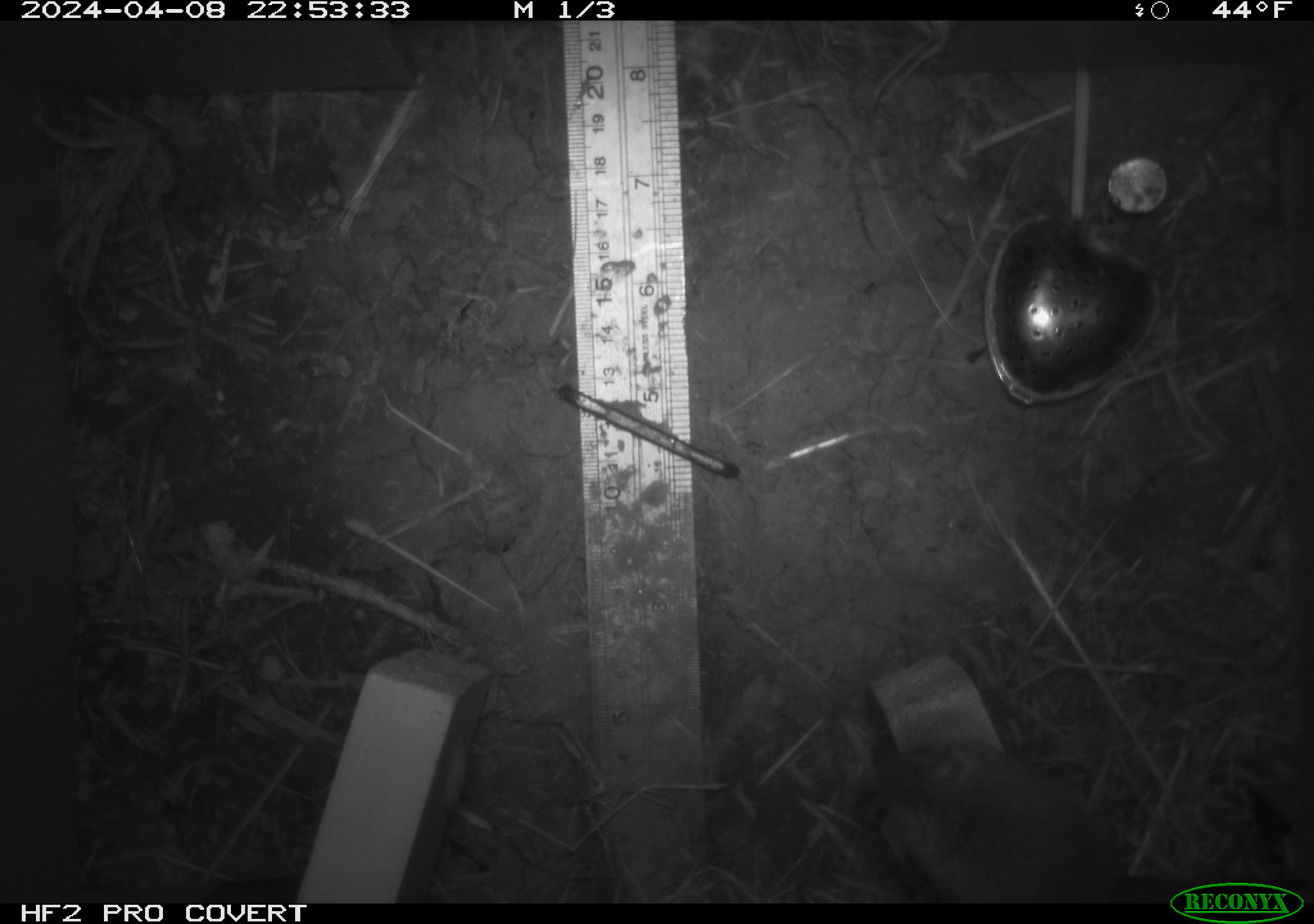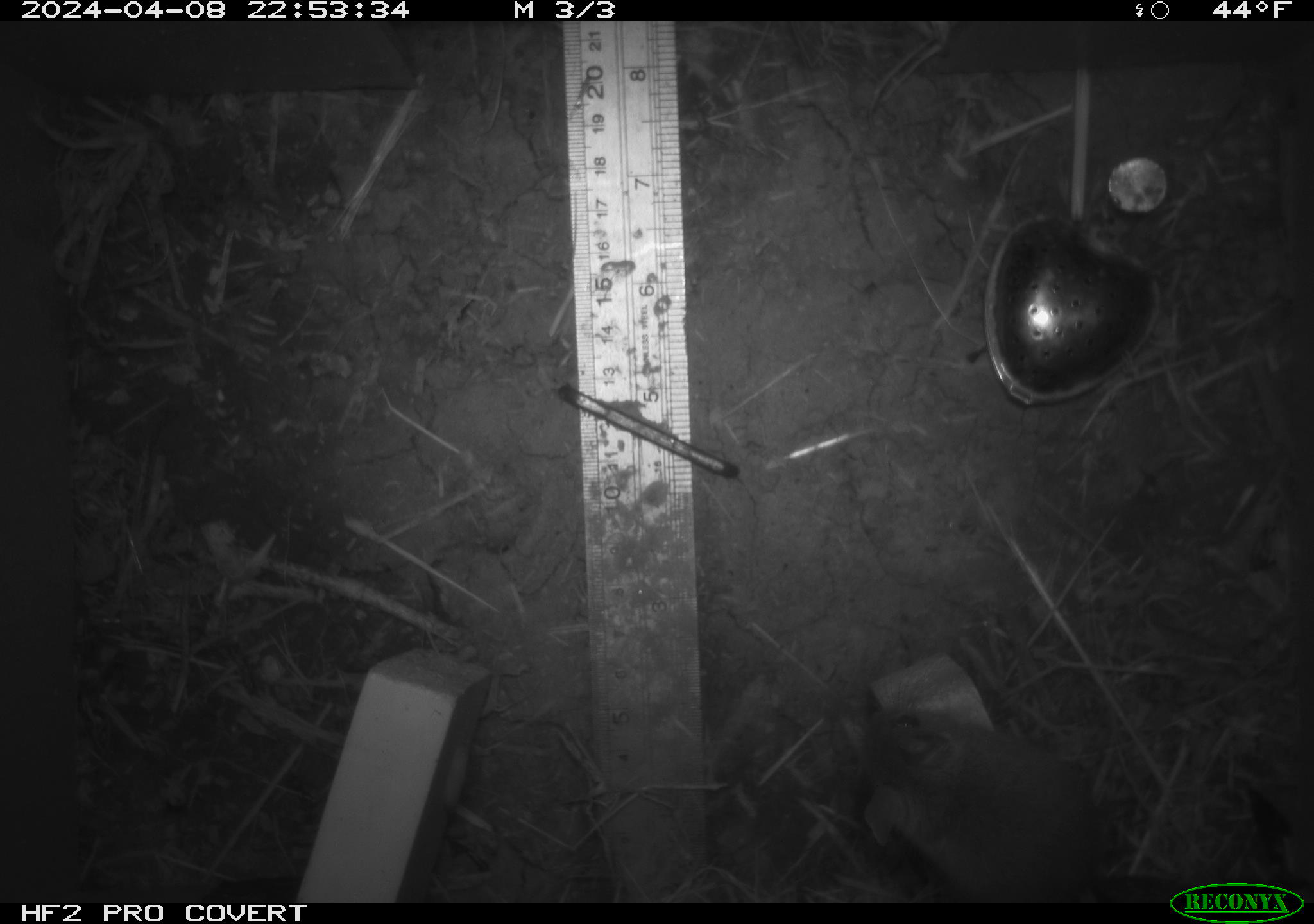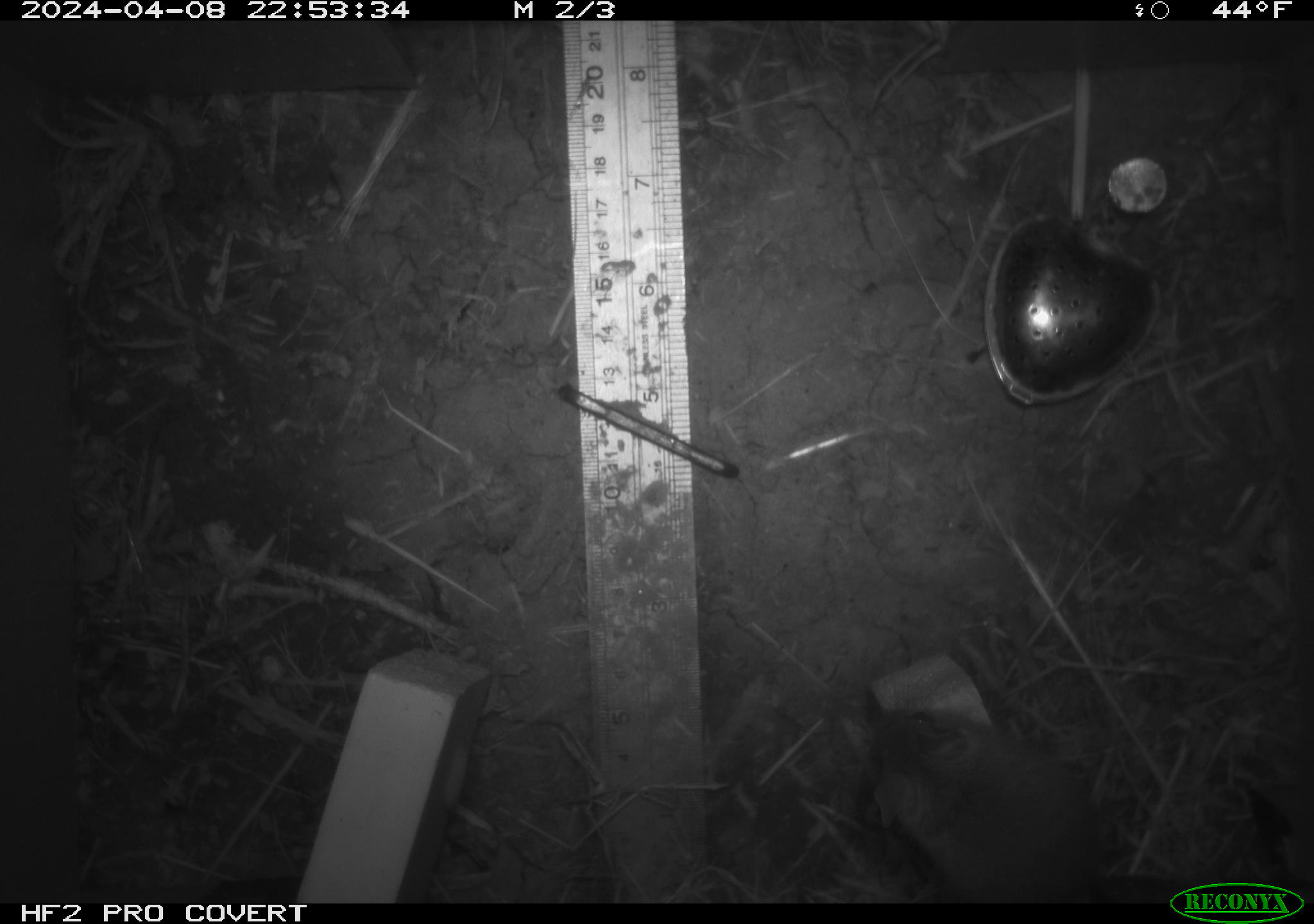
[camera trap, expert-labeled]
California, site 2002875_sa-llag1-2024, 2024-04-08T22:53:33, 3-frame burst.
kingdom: Animalia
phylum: Chordata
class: Mammalia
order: Rodentia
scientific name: Rodentia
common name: mouse species